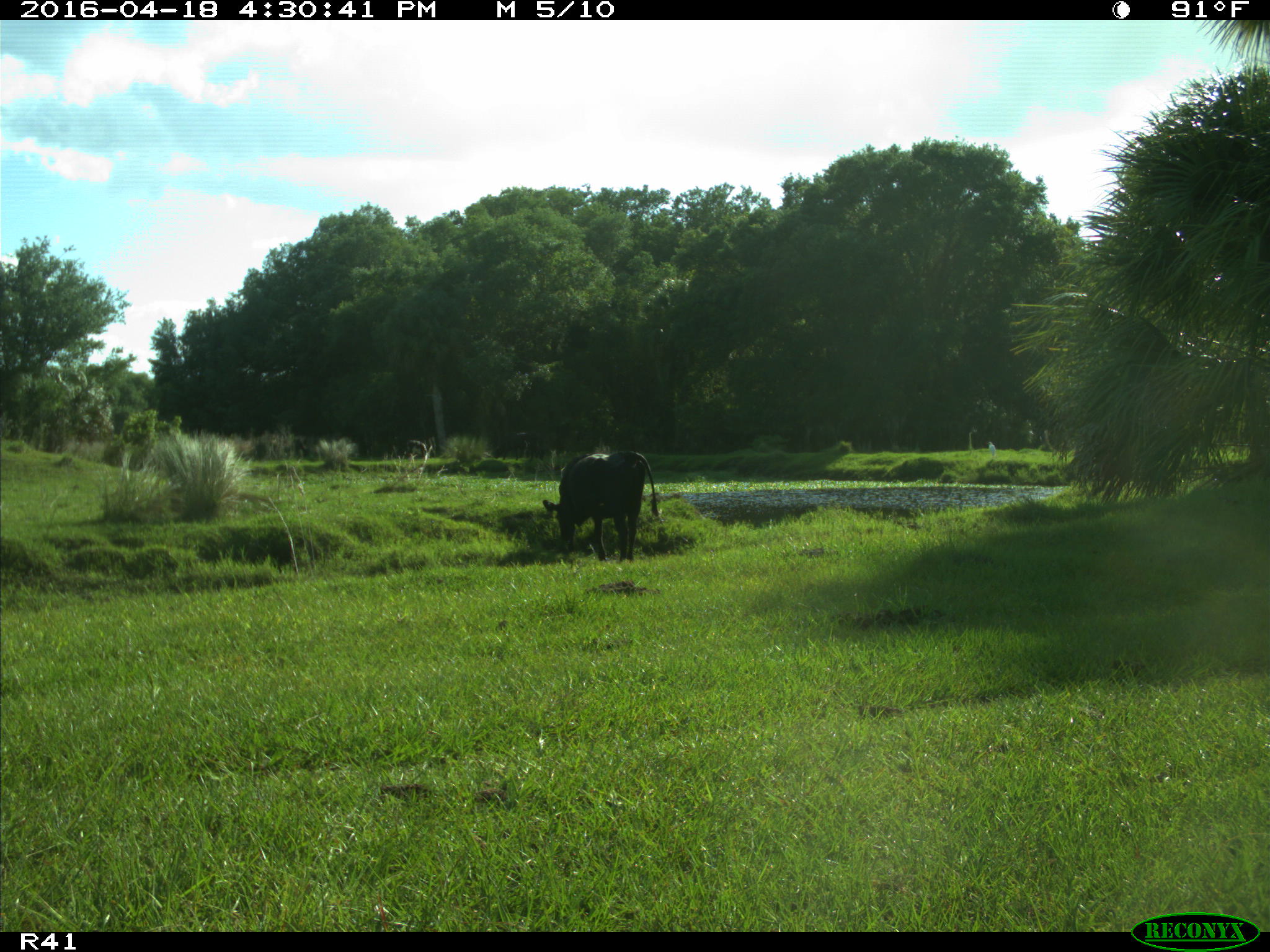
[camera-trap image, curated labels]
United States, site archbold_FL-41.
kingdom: Animalia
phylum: Chordata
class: Mammalia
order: Artiodactyla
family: Bovidae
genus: Bos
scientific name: Bos taurus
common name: domestic cow